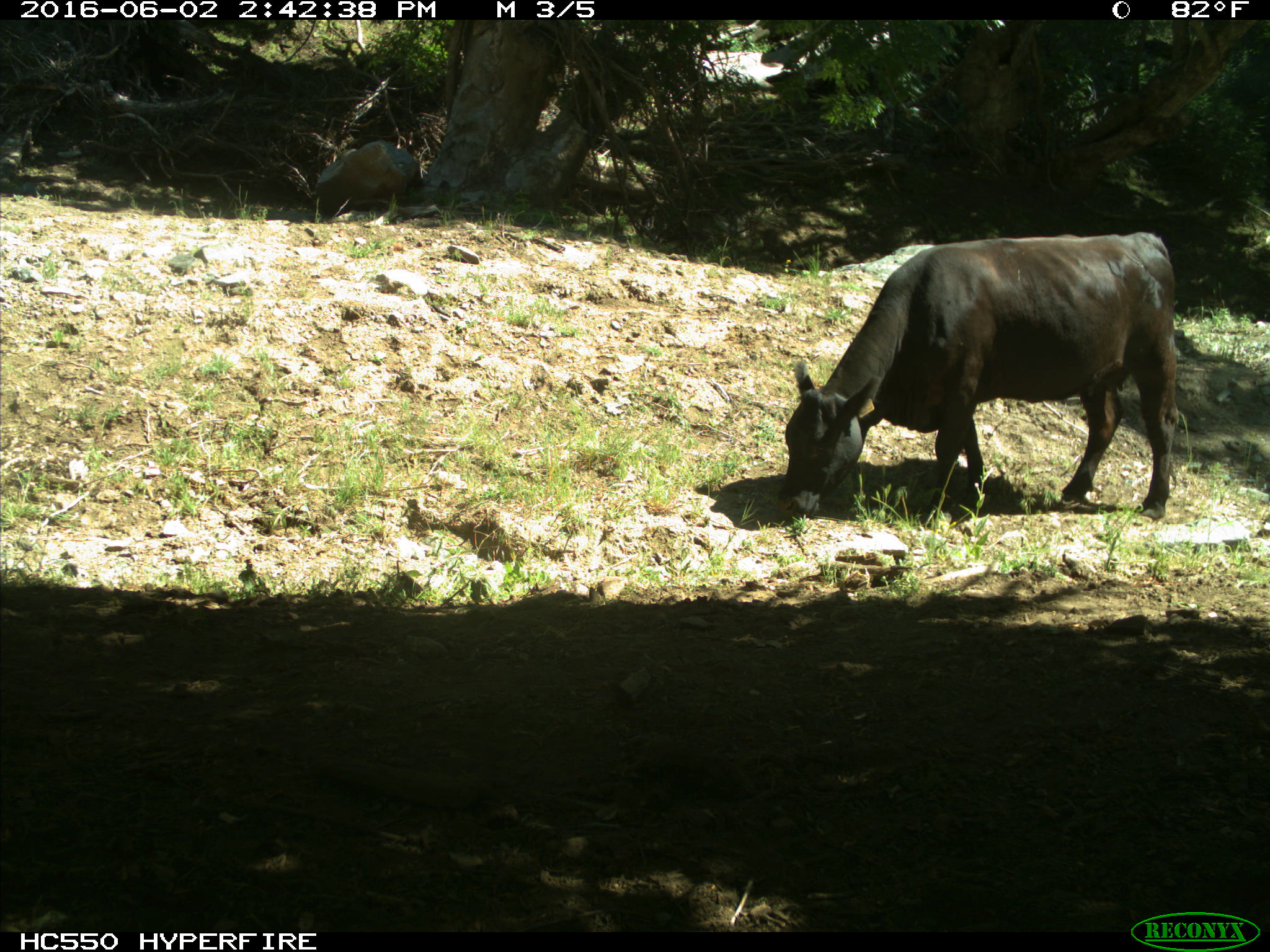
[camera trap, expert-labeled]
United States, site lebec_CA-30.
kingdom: Animalia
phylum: Chordata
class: Mammalia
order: Artiodactyla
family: Bovidae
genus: Bos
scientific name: Bos taurus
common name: domestic cow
Bos taurus (domestic cow).